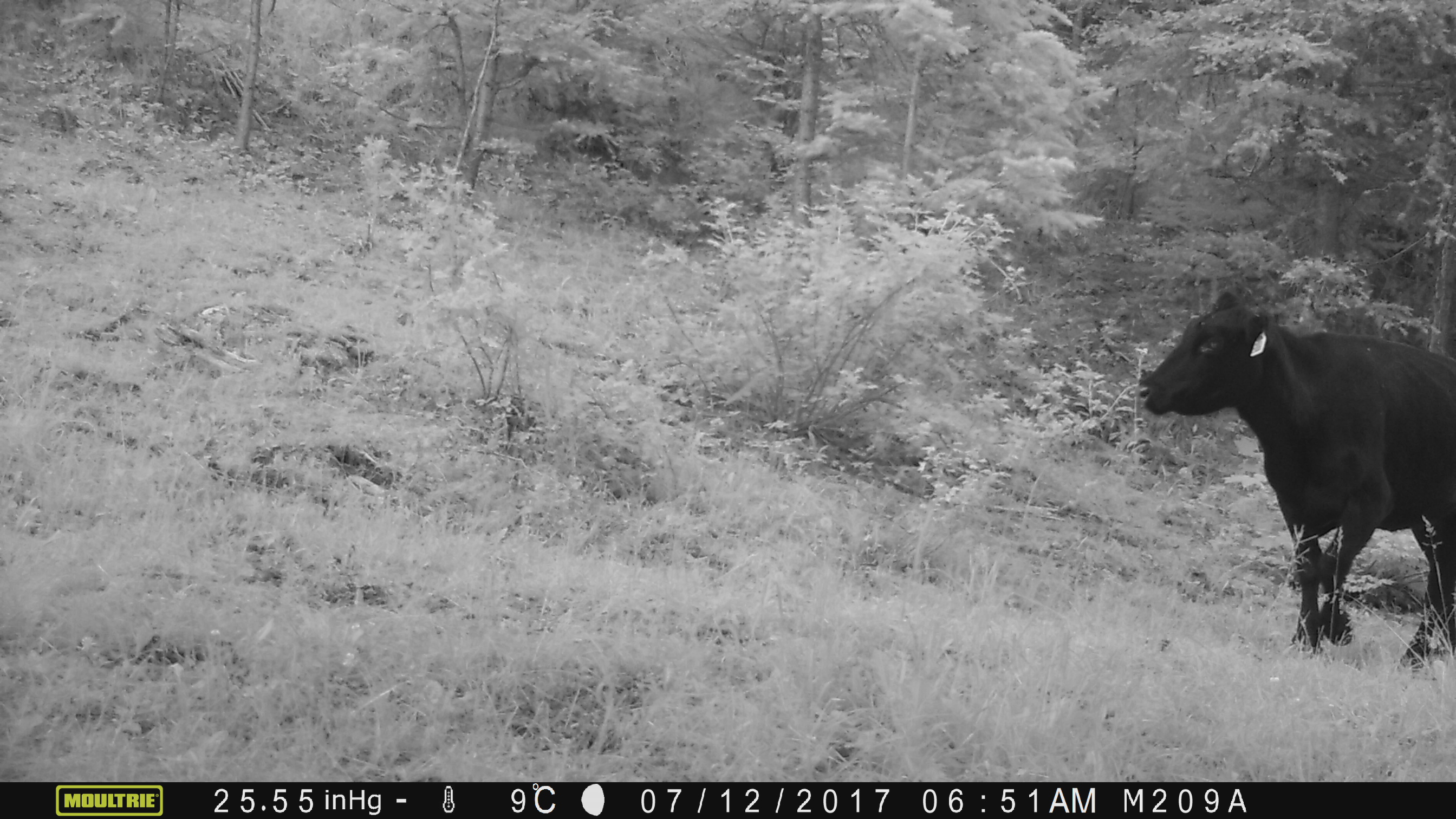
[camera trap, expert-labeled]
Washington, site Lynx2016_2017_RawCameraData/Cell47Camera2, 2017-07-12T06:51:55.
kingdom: Animalia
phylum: Chordata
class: Mammalia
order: Artiodactyla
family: Bovidae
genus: Bos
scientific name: Bos taurus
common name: domestic cattle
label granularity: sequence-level